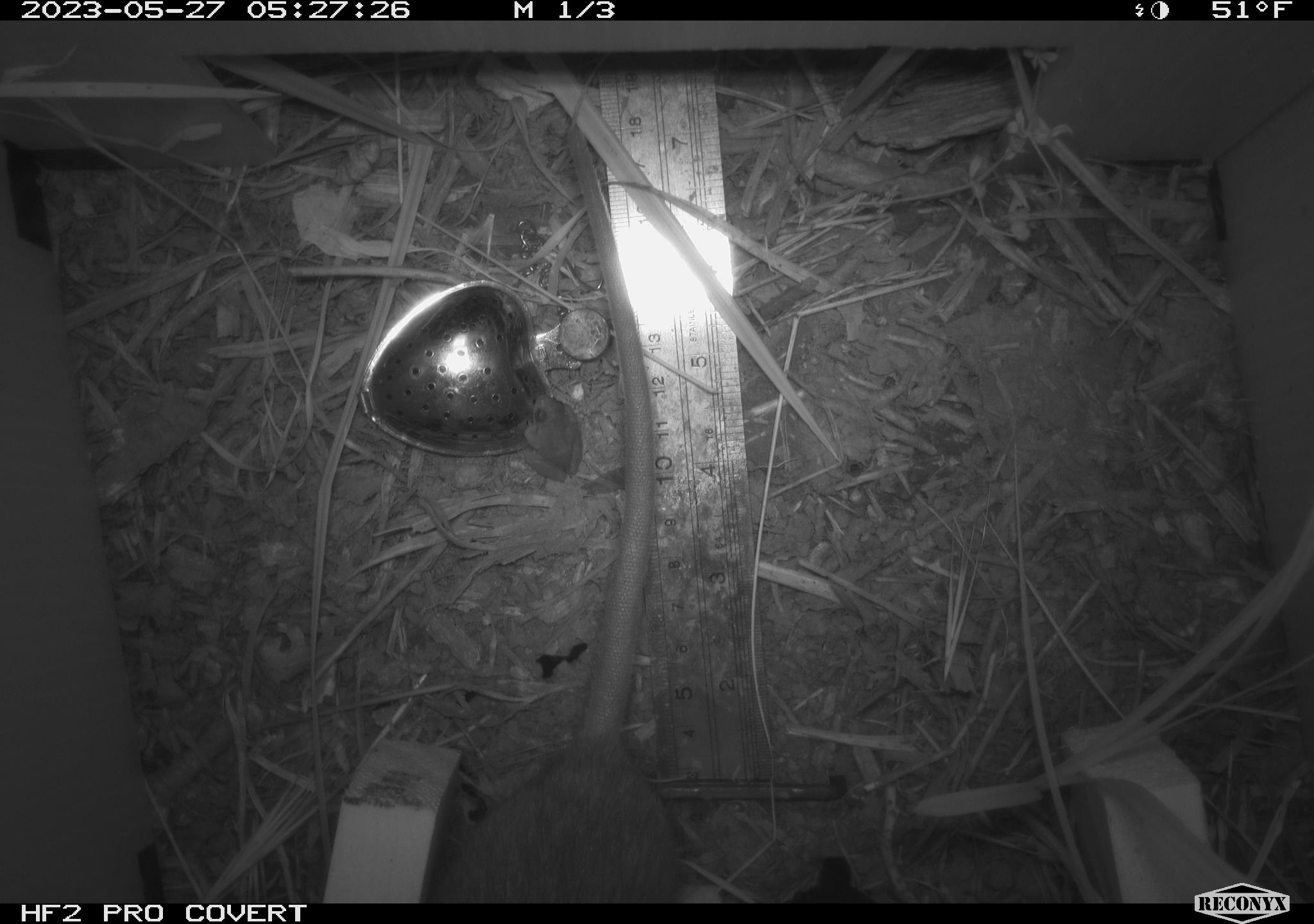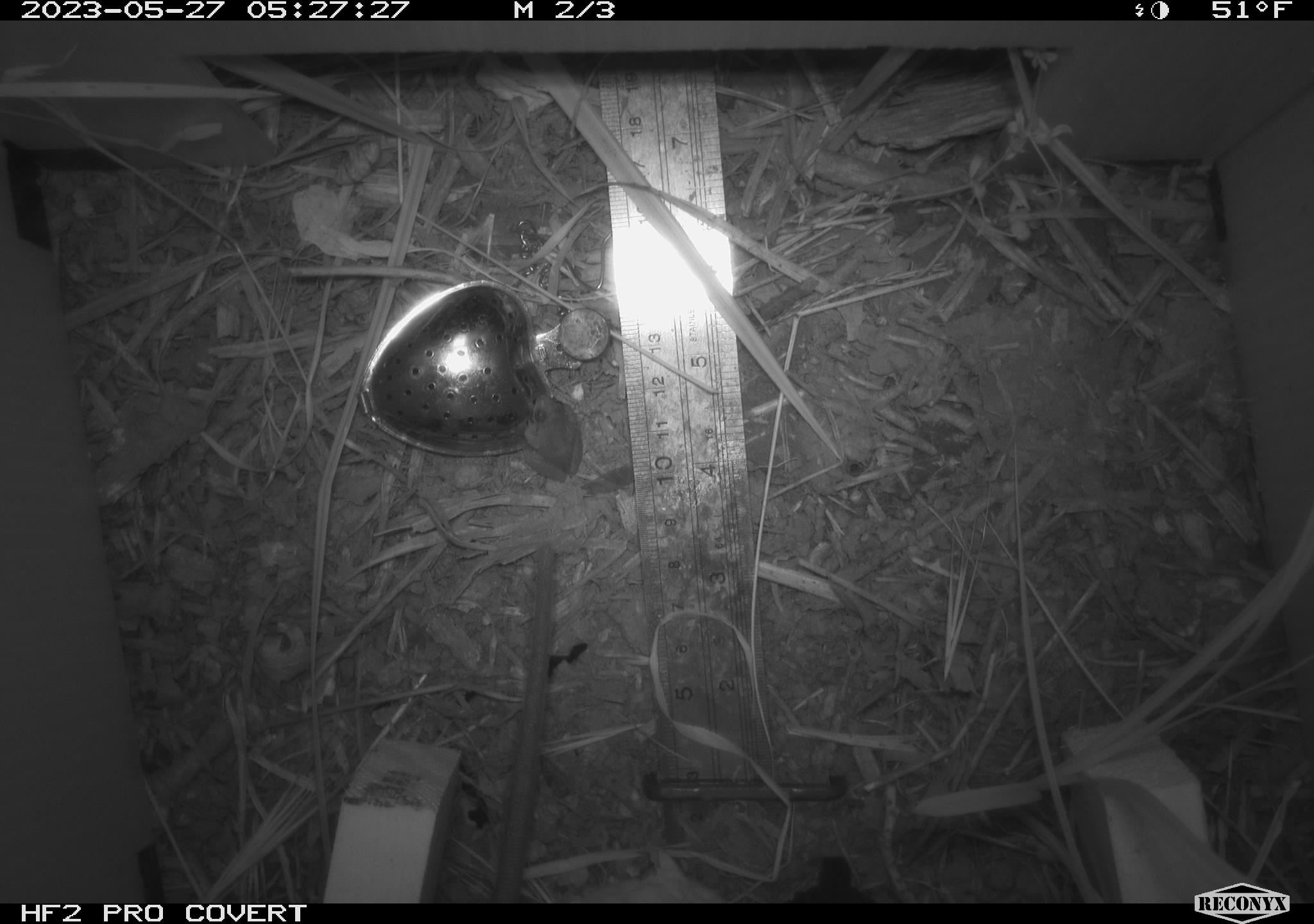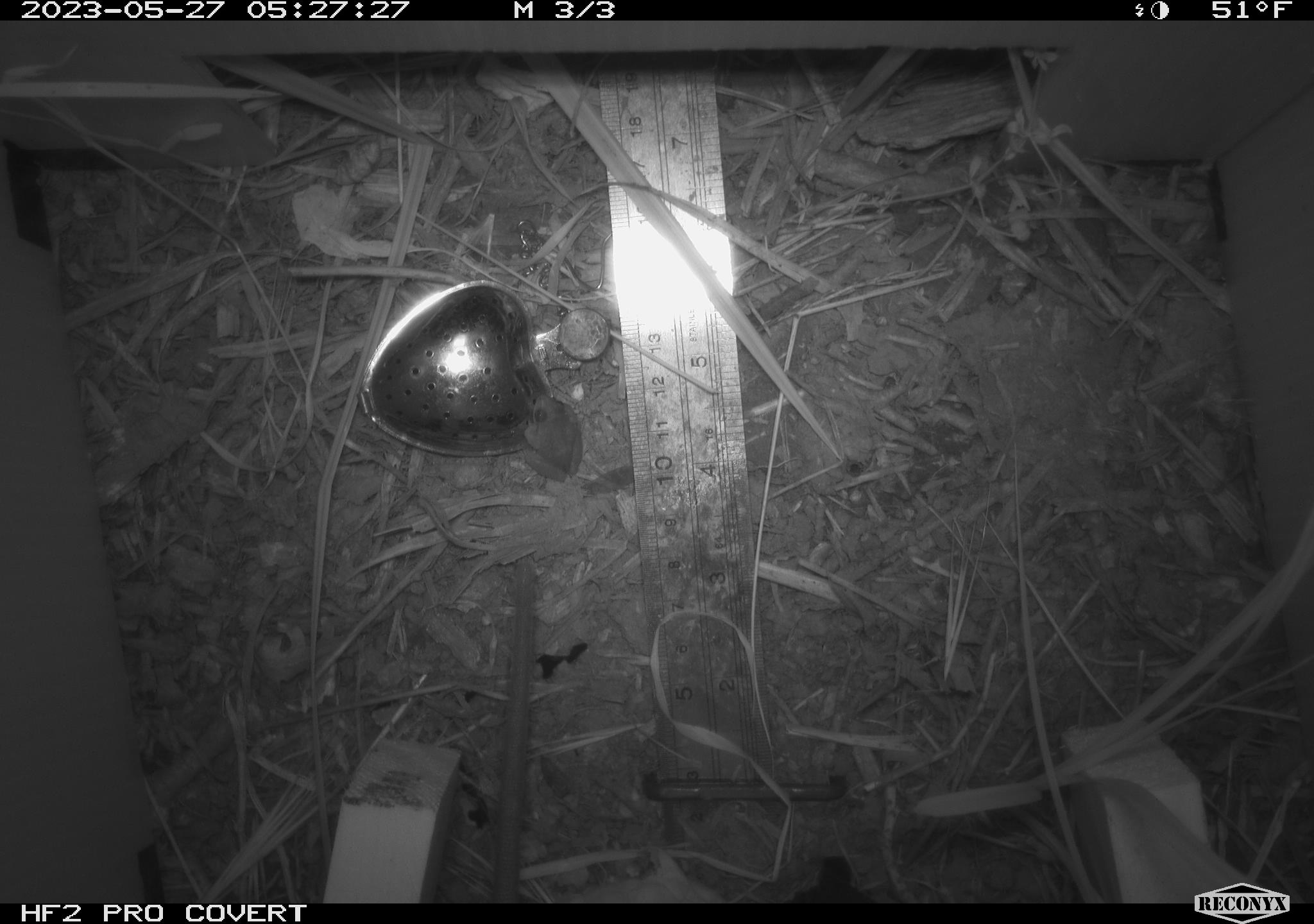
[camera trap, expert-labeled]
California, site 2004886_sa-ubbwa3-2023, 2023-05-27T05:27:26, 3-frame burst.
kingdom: Animalia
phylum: Chordata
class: Mammalia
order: Rodentia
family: Muridae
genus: Rattus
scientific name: Rattus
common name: rat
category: rattus species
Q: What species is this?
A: Rattus species (rat) (Rattus).